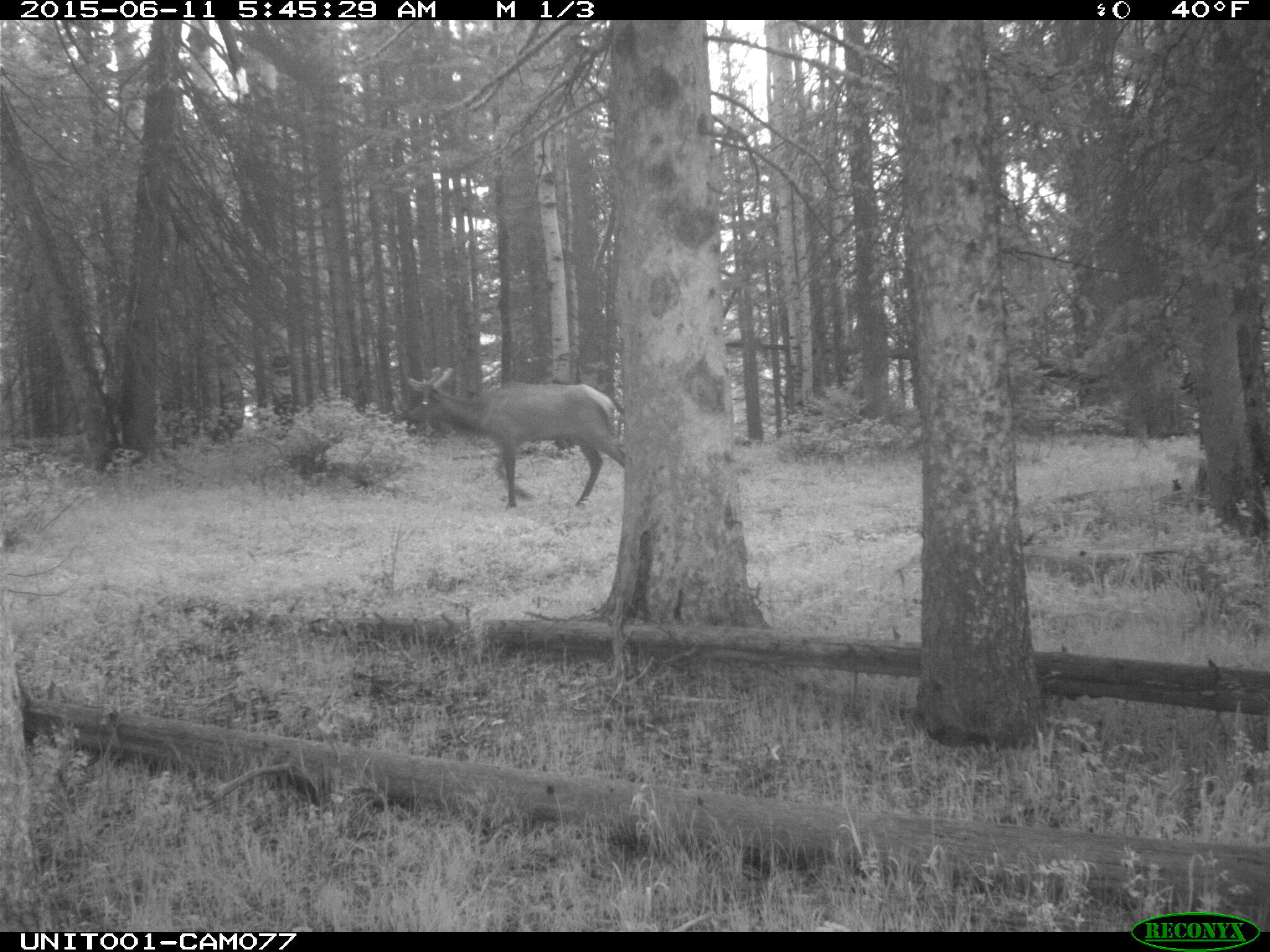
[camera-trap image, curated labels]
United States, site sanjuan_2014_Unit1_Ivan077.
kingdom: Animalia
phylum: Chordata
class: Mammalia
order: Artiodactyla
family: Cervidae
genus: Cervus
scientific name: Cervus elaphus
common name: red deer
Cervus elaphus (red deer).